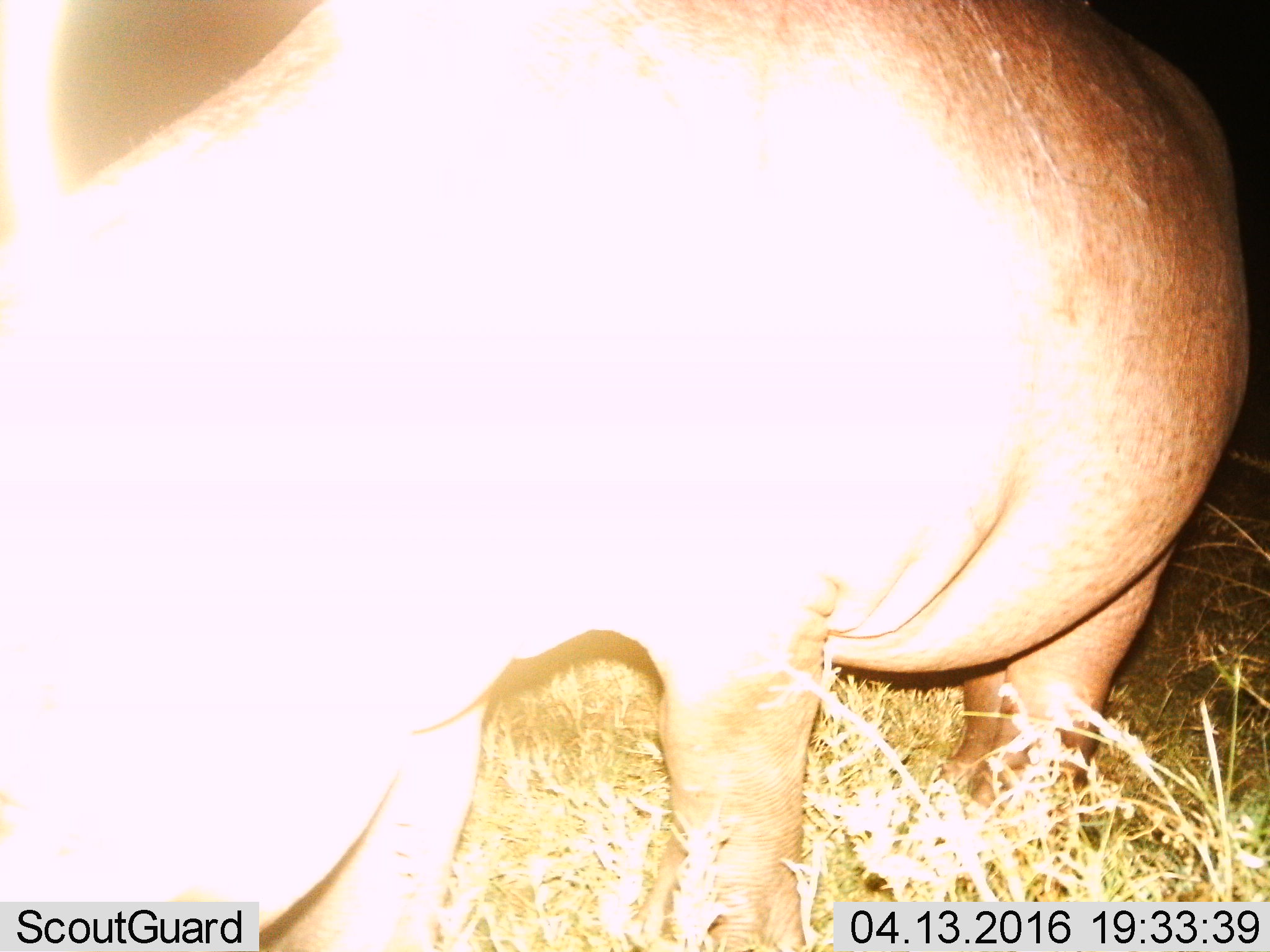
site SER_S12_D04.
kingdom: Animalia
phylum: Chordata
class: Mammalia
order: Artiodactyla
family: Hippopotamidae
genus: Hippopotamus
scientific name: Hippopotamus amphibius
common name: hippopotamus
Hippopotamus (Hippopotamus amphibius), count 1. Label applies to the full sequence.